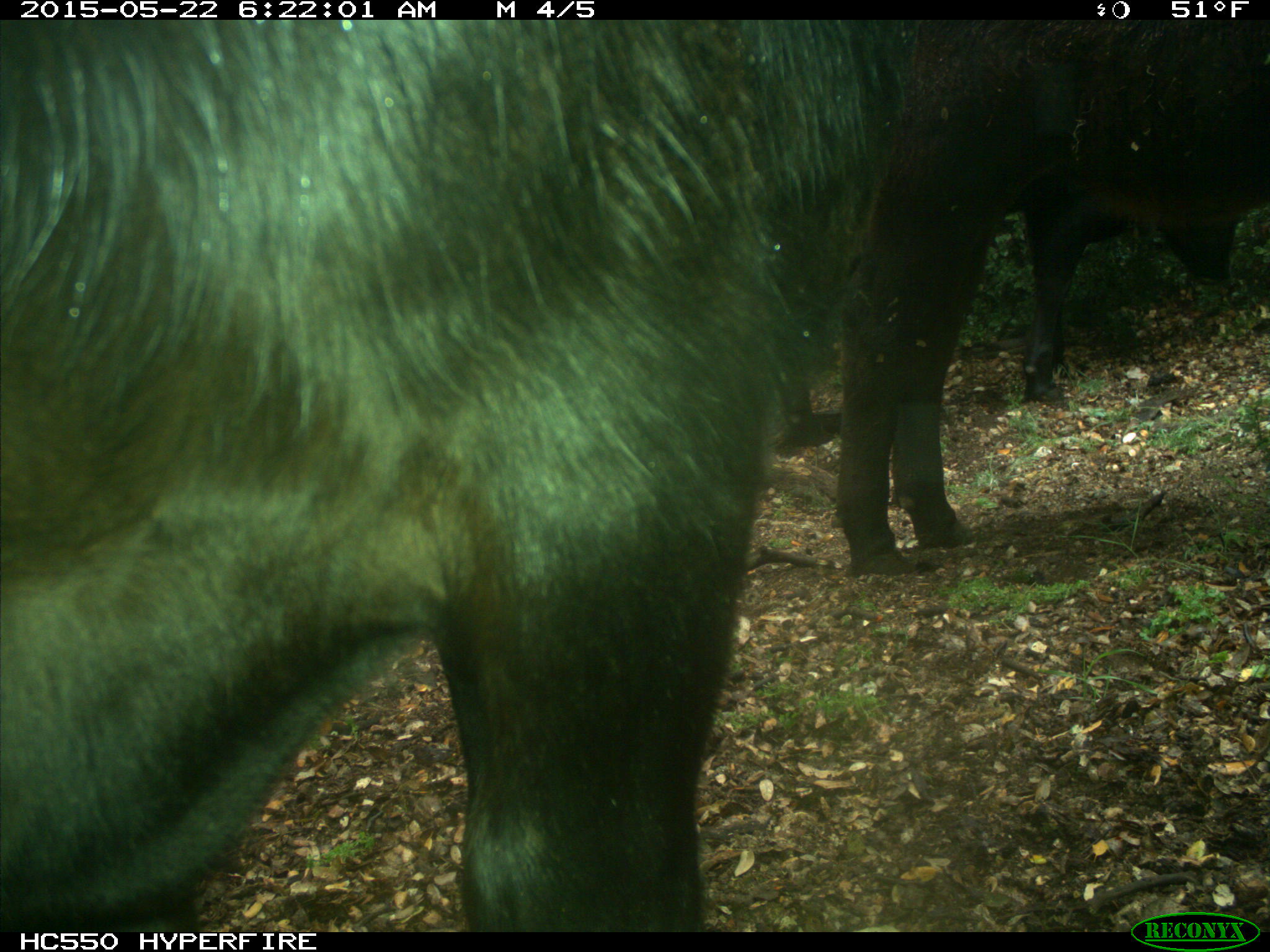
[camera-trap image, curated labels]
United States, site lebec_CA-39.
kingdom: Animalia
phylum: Chordata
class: Mammalia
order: Artiodactyla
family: Bovidae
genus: Bos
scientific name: Bos taurus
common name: domestic cow